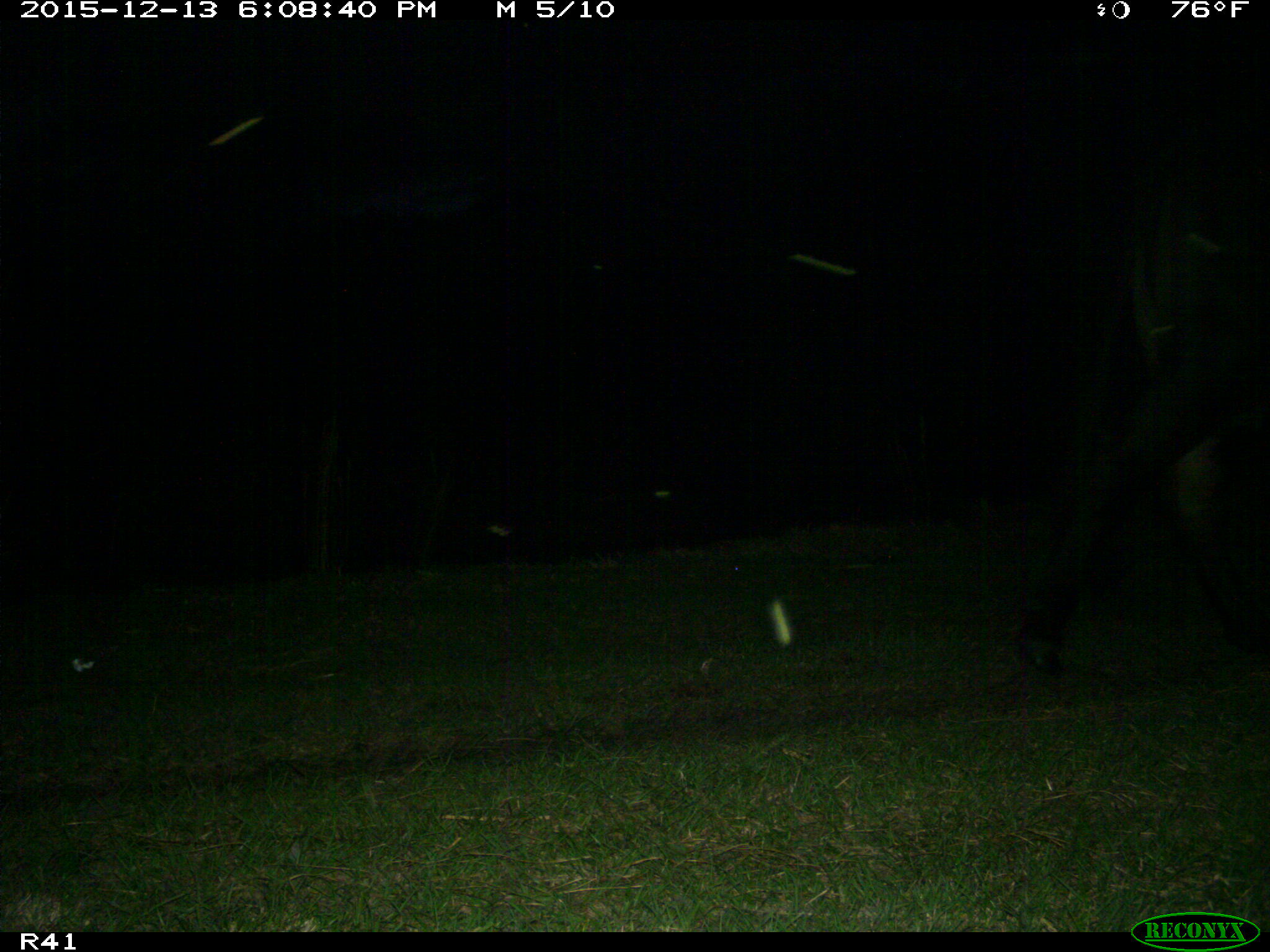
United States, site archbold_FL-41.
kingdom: Animalia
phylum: Chordata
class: Mammalia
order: Artiodactyla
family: Bovidae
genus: Bos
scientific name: Bos taurus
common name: domestic cow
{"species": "Bos taurus (domestic cow)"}